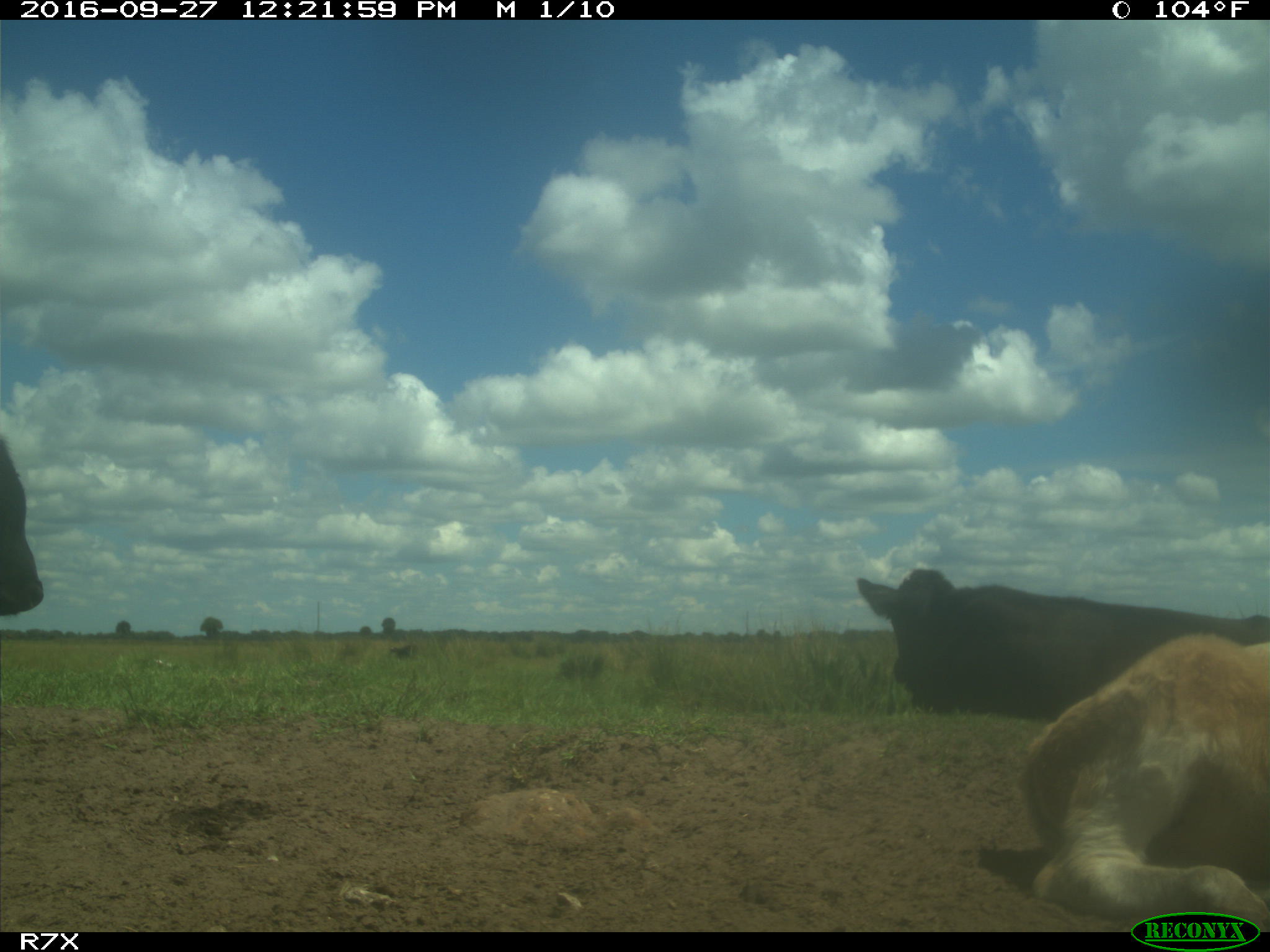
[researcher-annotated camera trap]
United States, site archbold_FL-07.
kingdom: Animalia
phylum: Chordata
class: Mammalia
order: Artiodactyla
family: Bovidae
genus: Bos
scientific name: Bos taurus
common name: domestic cow